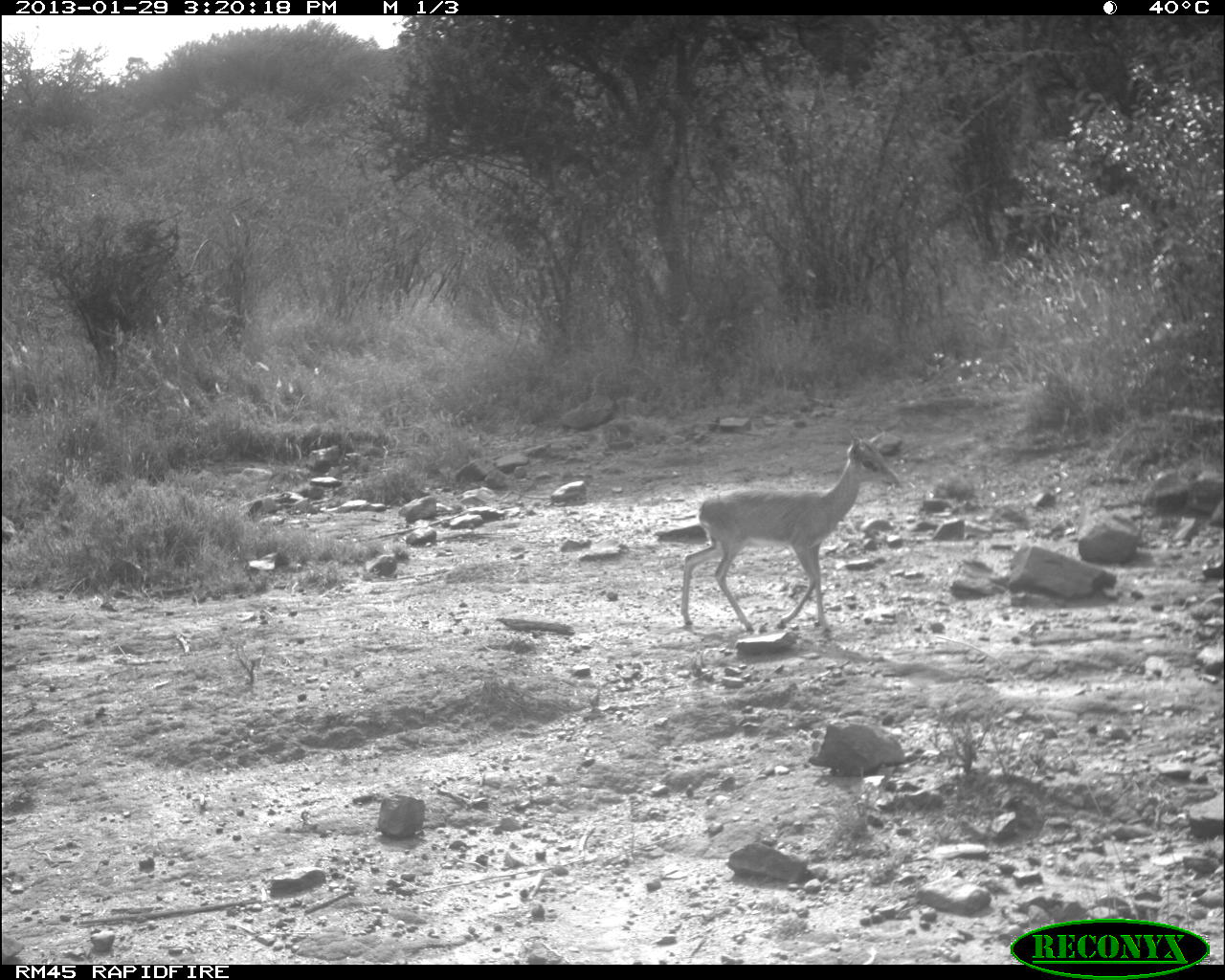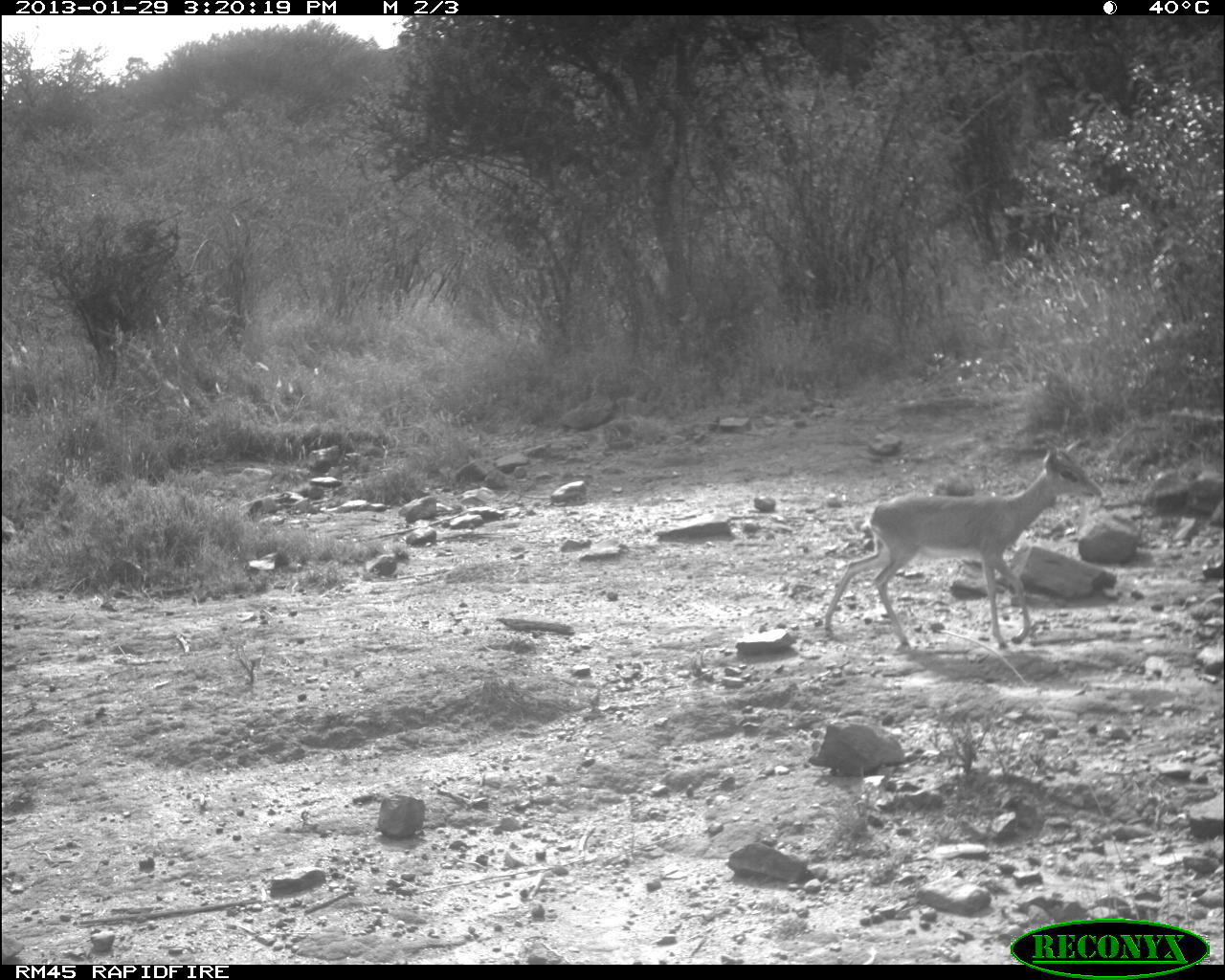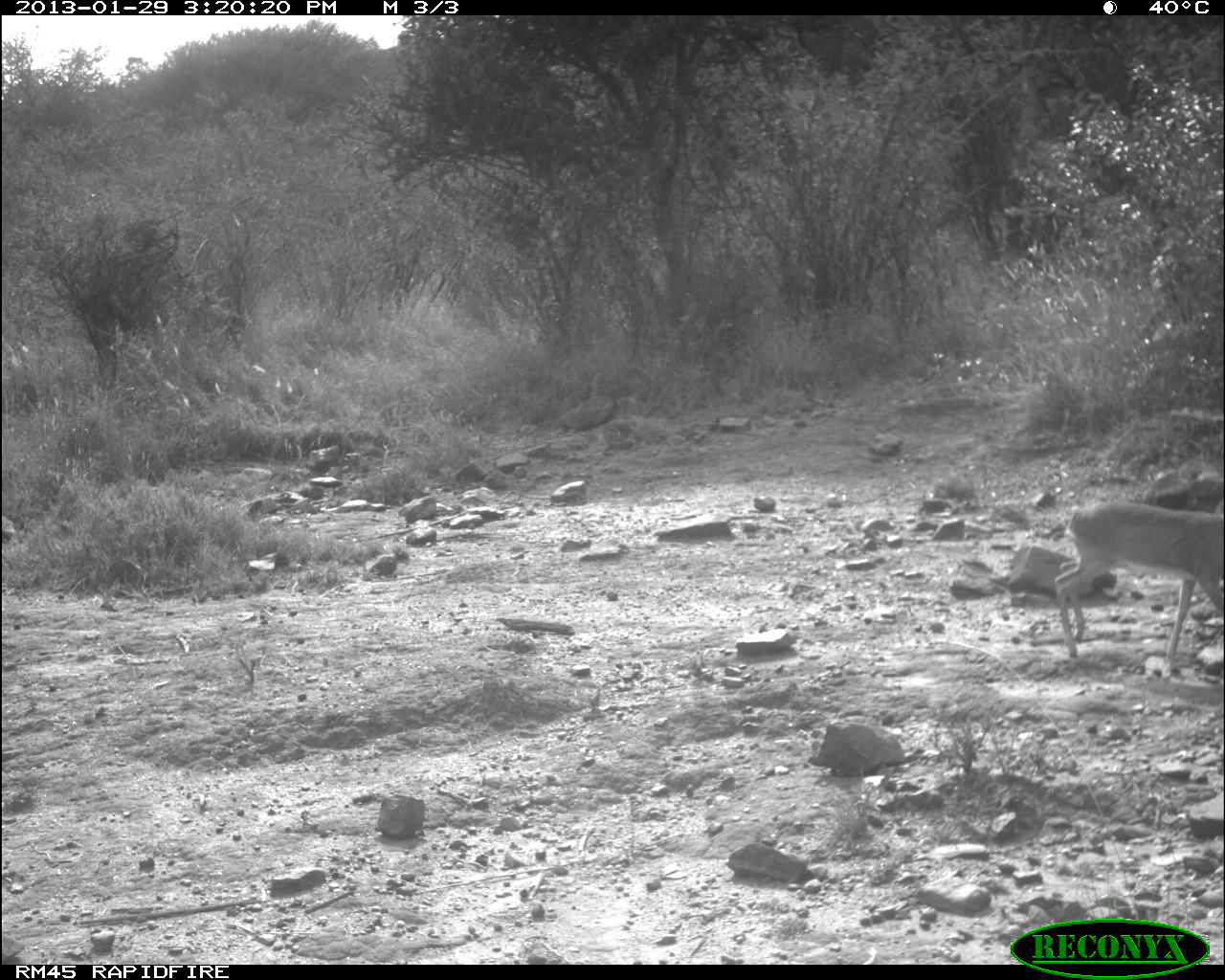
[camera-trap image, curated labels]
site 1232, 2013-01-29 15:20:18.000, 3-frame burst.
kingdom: Animalia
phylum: Chordata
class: Mammalia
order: Artiodactyla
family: Bovidae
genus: Madoqua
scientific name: Madoqua guentheri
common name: günther's dik-dik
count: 1